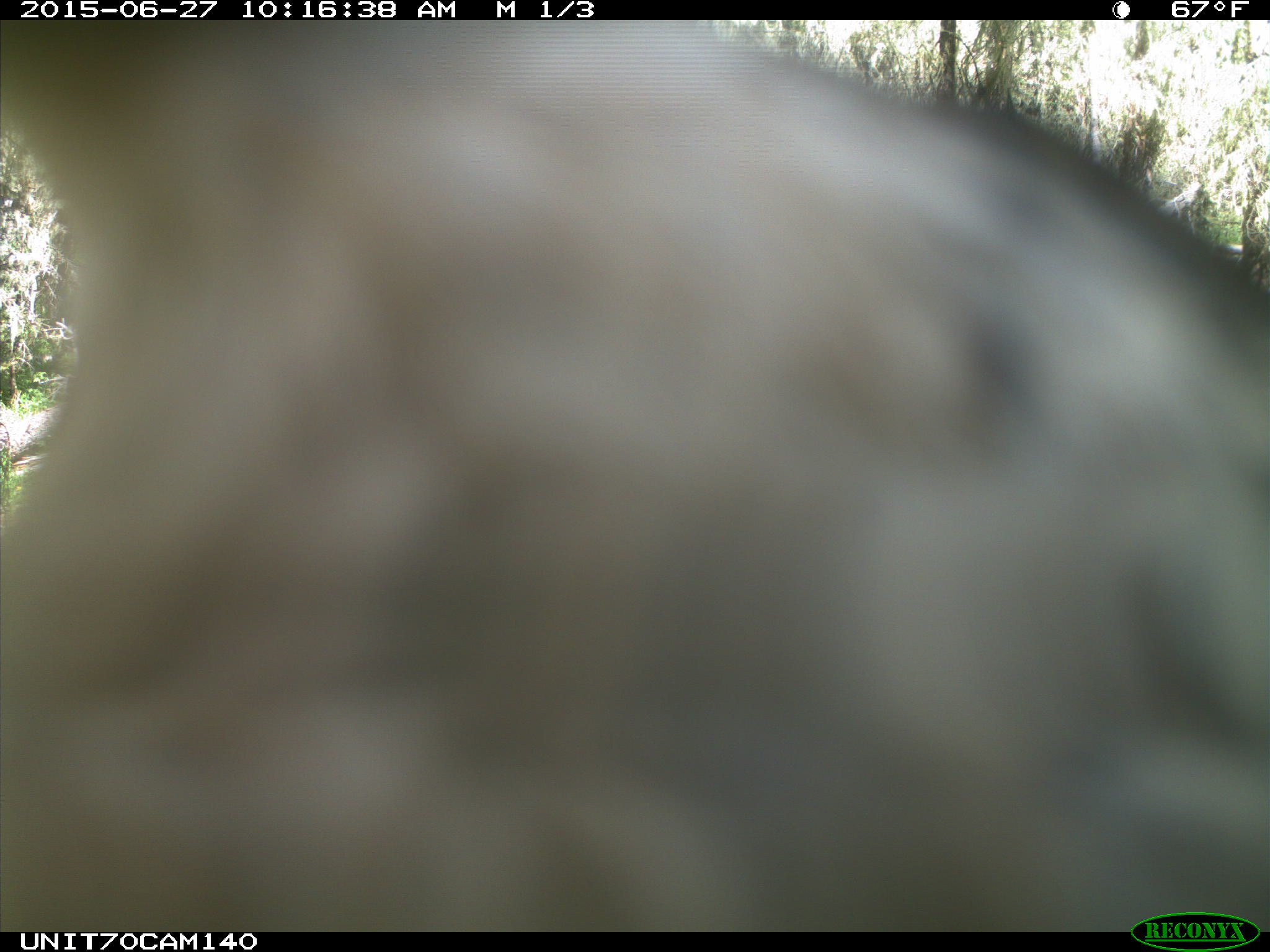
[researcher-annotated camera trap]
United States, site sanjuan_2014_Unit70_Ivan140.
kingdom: Animalia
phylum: Chordata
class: Aves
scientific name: Aves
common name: birds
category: unidentified bird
Unidentified bird (birds) (Aves).